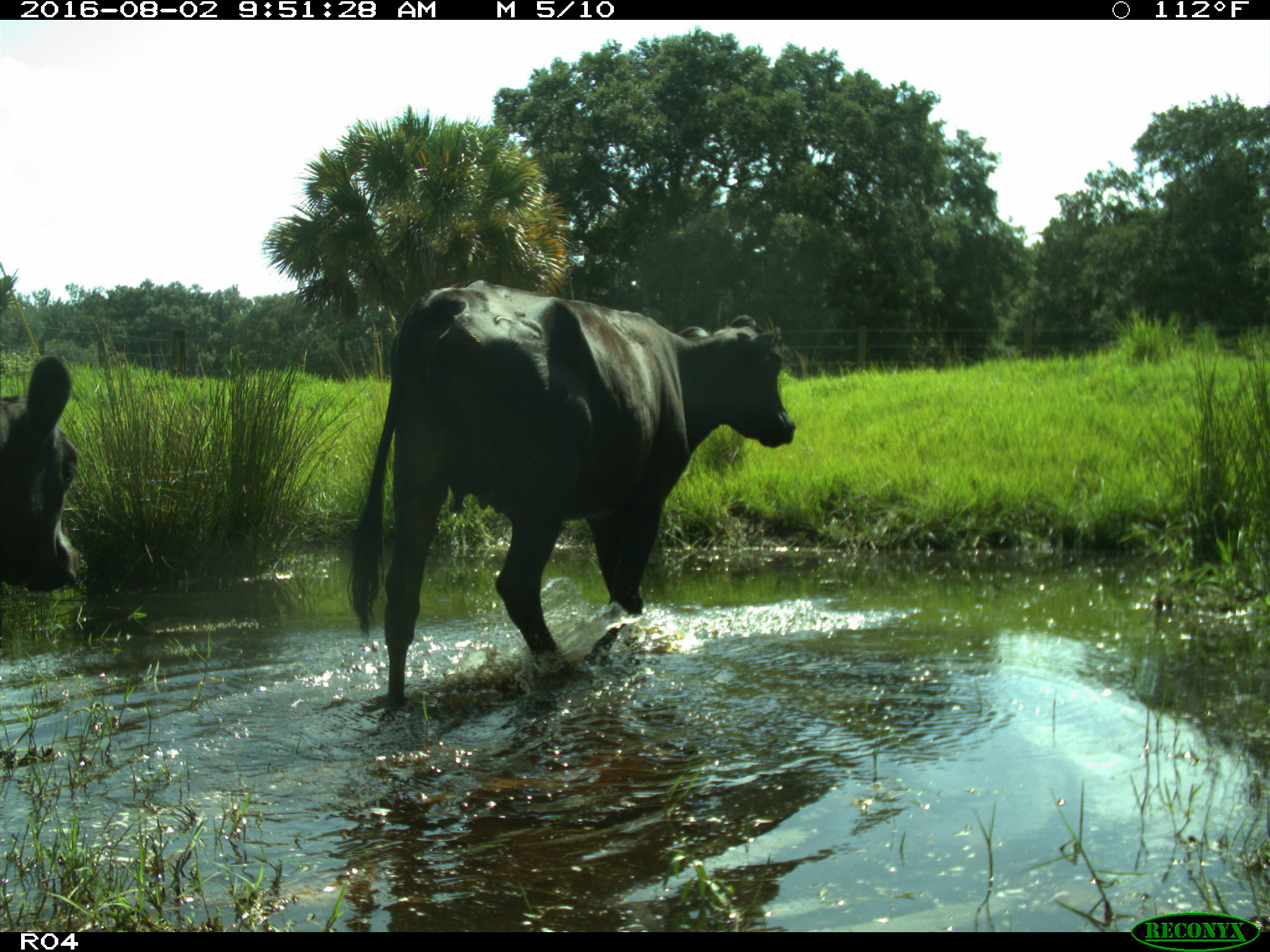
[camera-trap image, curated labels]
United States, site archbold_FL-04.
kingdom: Animalia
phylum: Chordata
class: Mammalia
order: Artiodactyla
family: Bovidae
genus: Bos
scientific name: Bos taurus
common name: domestic cow